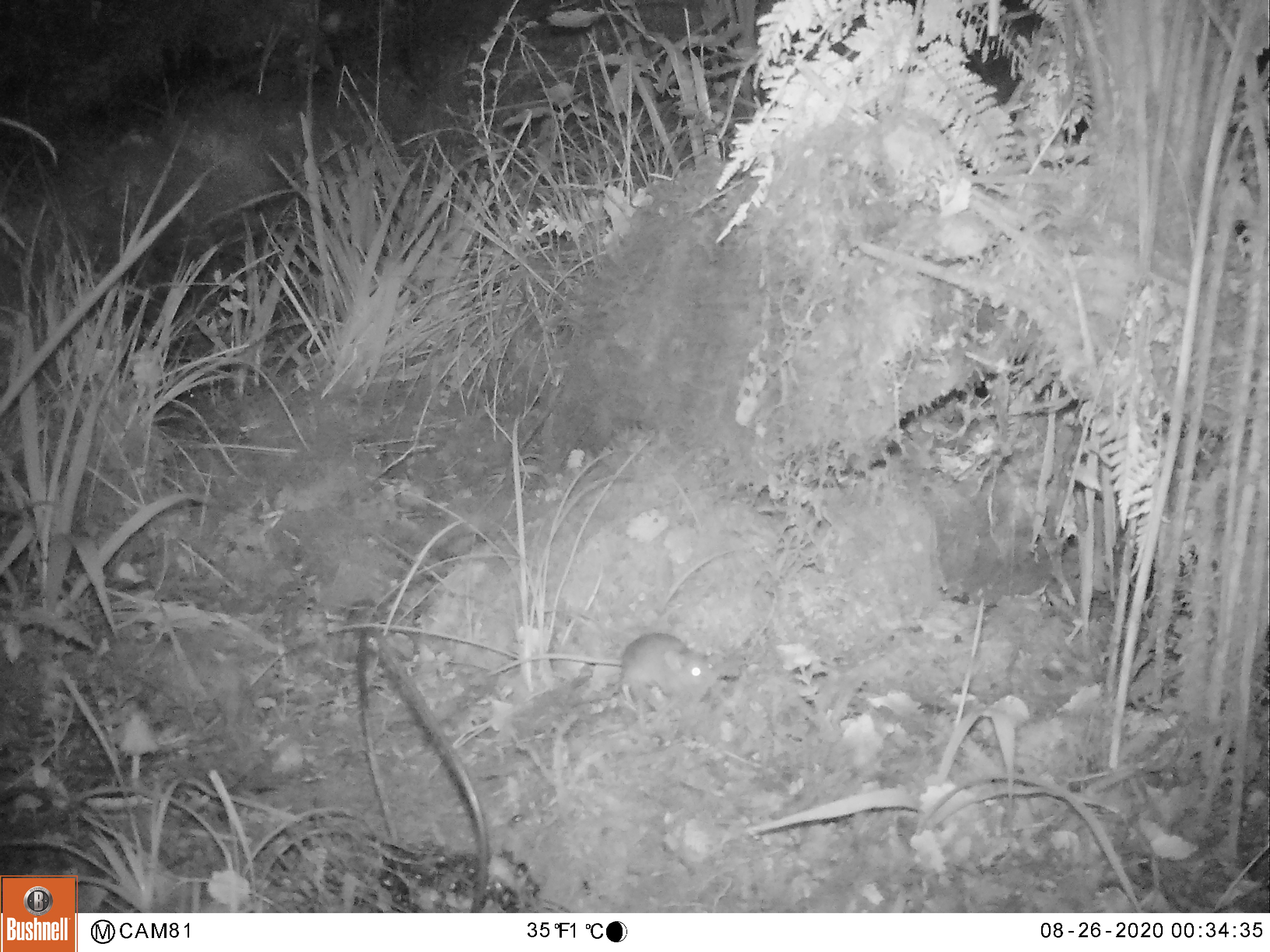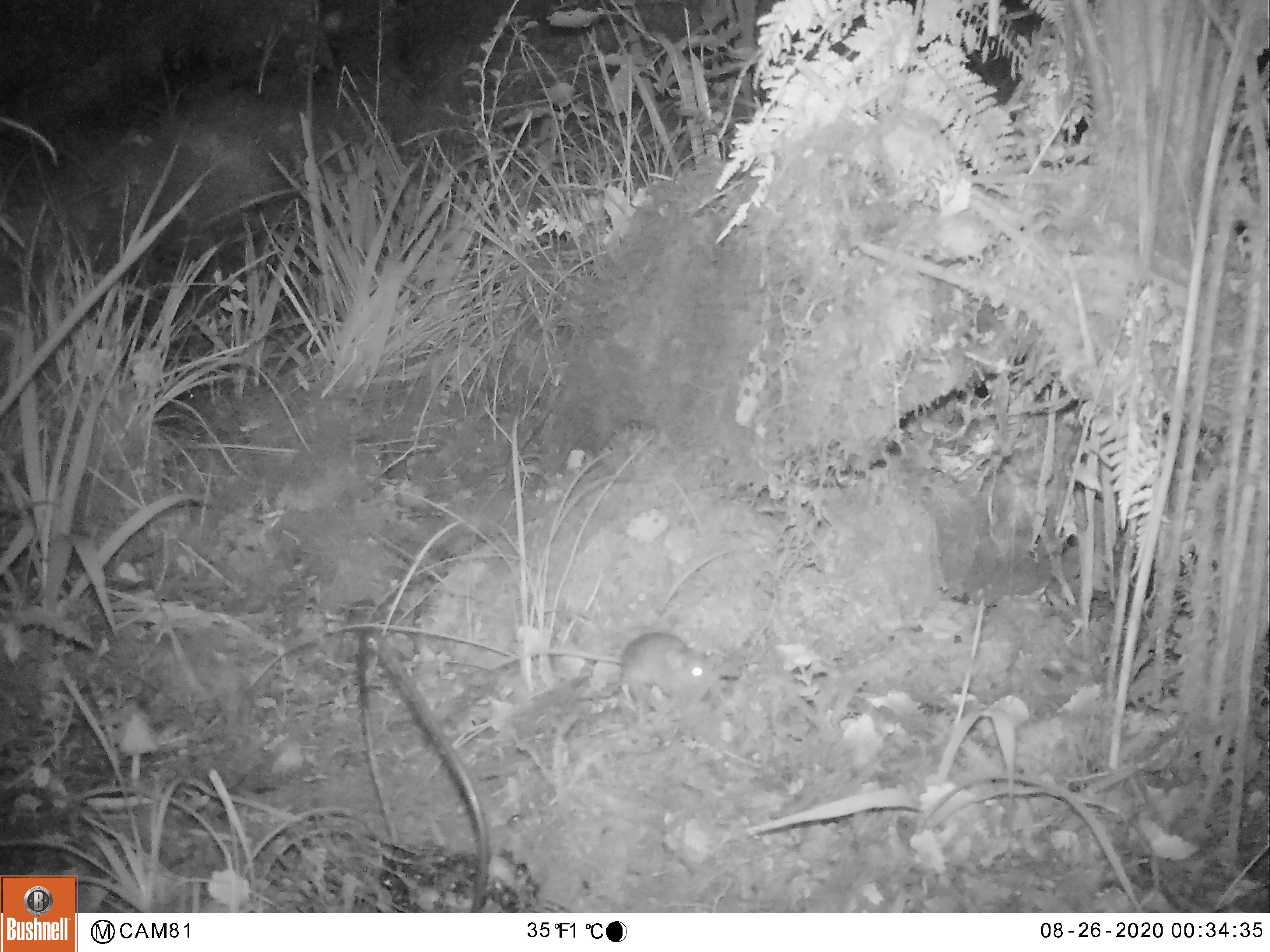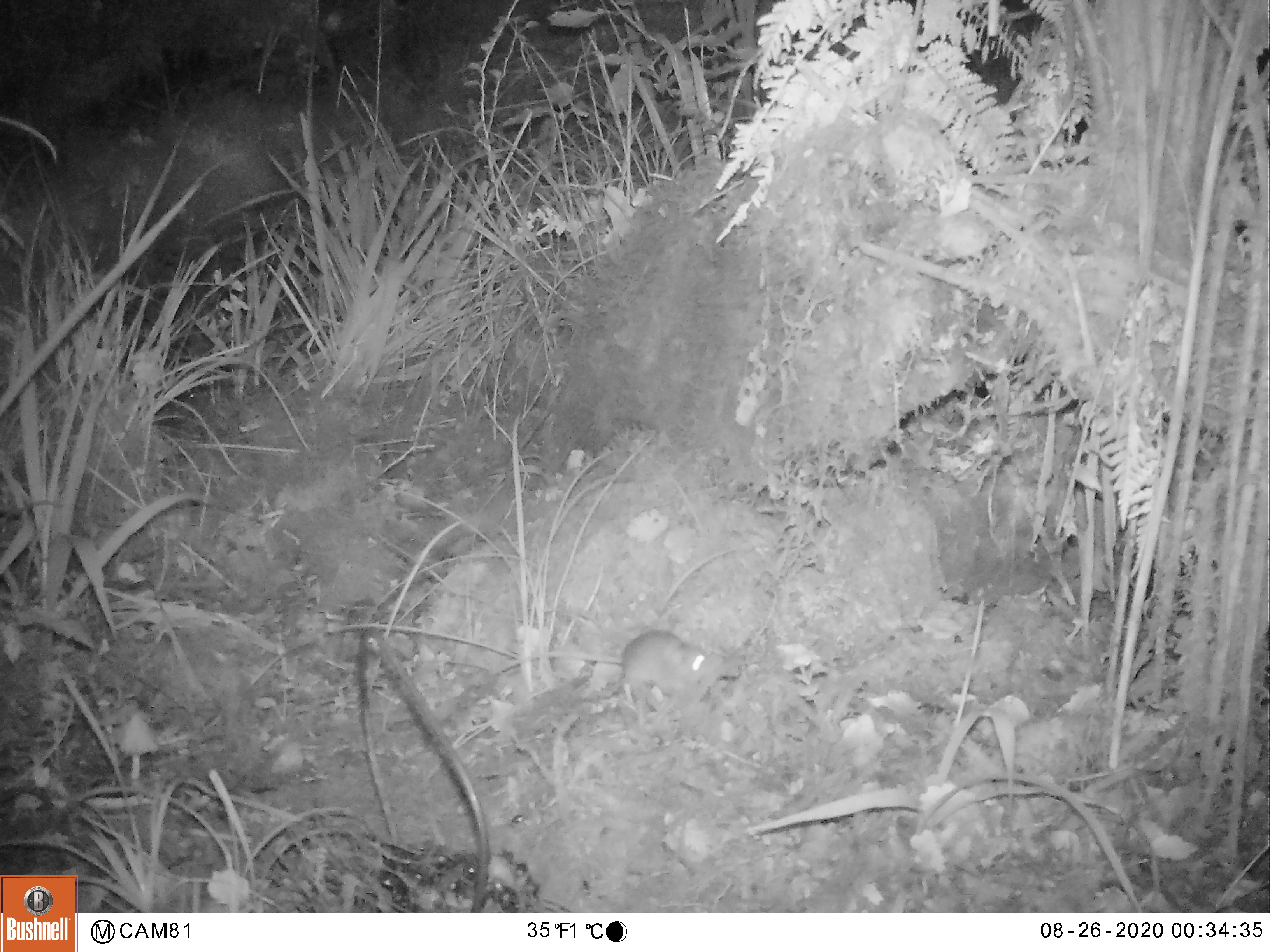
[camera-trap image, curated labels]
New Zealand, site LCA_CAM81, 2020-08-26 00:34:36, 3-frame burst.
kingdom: Animalia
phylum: Chordata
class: Mammalia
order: Rodentia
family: Muridae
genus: Mus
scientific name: Mus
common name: mouse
Mouse (Mus).